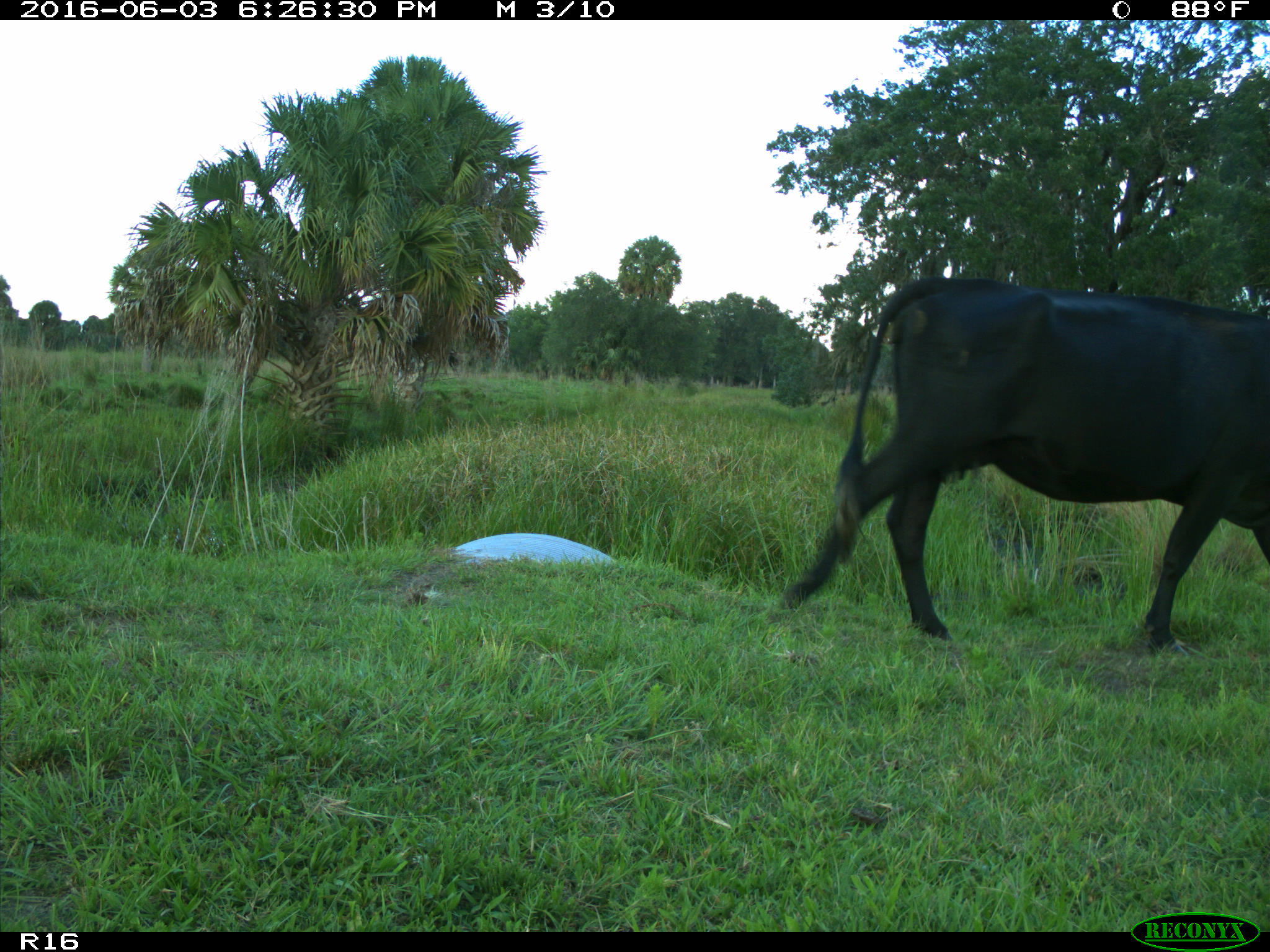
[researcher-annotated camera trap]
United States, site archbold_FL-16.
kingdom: Animalia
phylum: Chordata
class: Mammalia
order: Artiodactyla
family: Bovidae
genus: Bos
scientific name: Bos taurus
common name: domestic cow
Bos taurus (domestic cow).